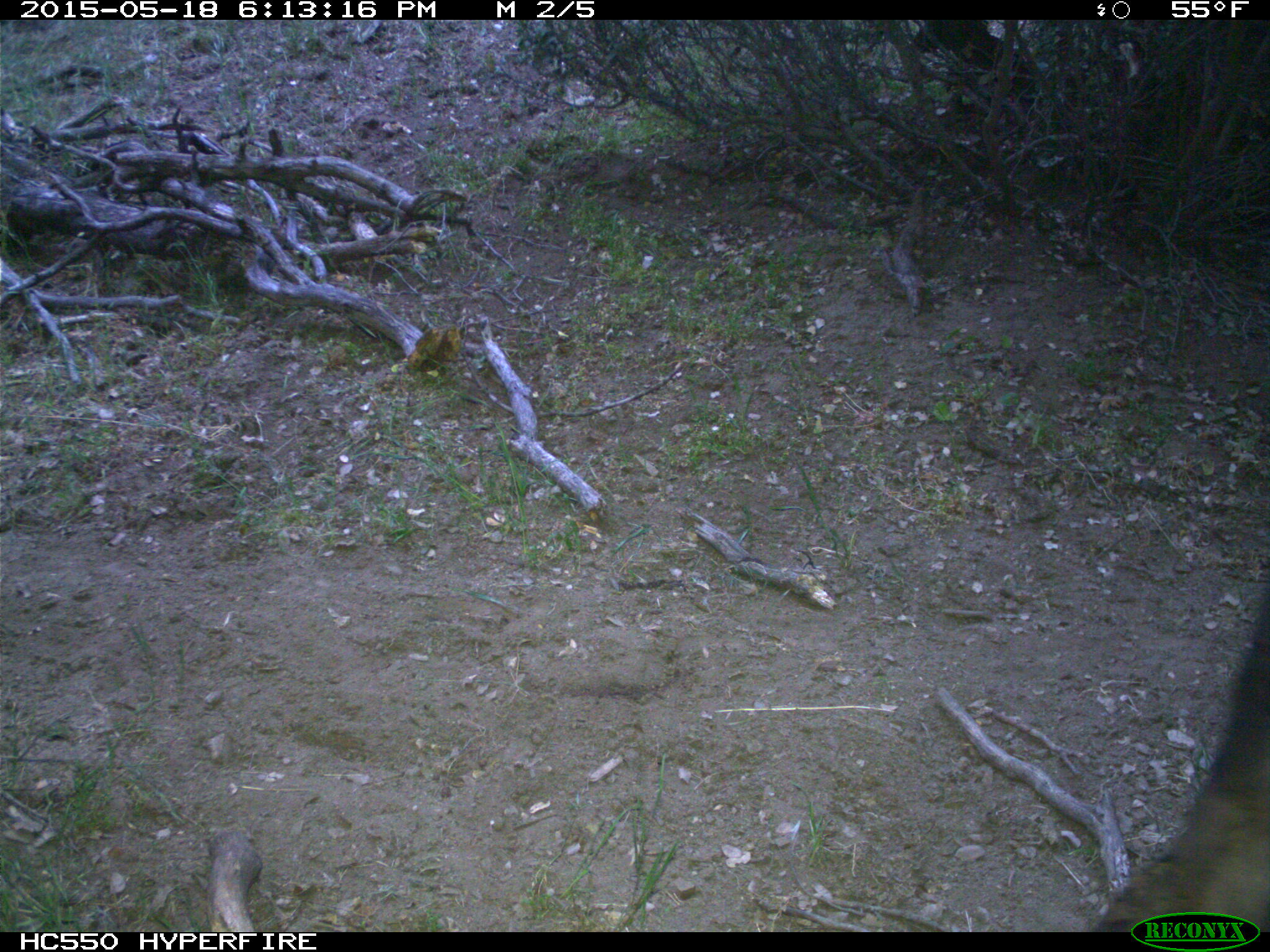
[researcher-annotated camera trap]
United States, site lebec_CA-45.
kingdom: Animalia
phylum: Chordata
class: Mammalia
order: Artiodactyla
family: Bovidae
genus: Bos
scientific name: Bos taurus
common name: domestic cow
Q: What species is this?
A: Bos taurus (domestic cow).